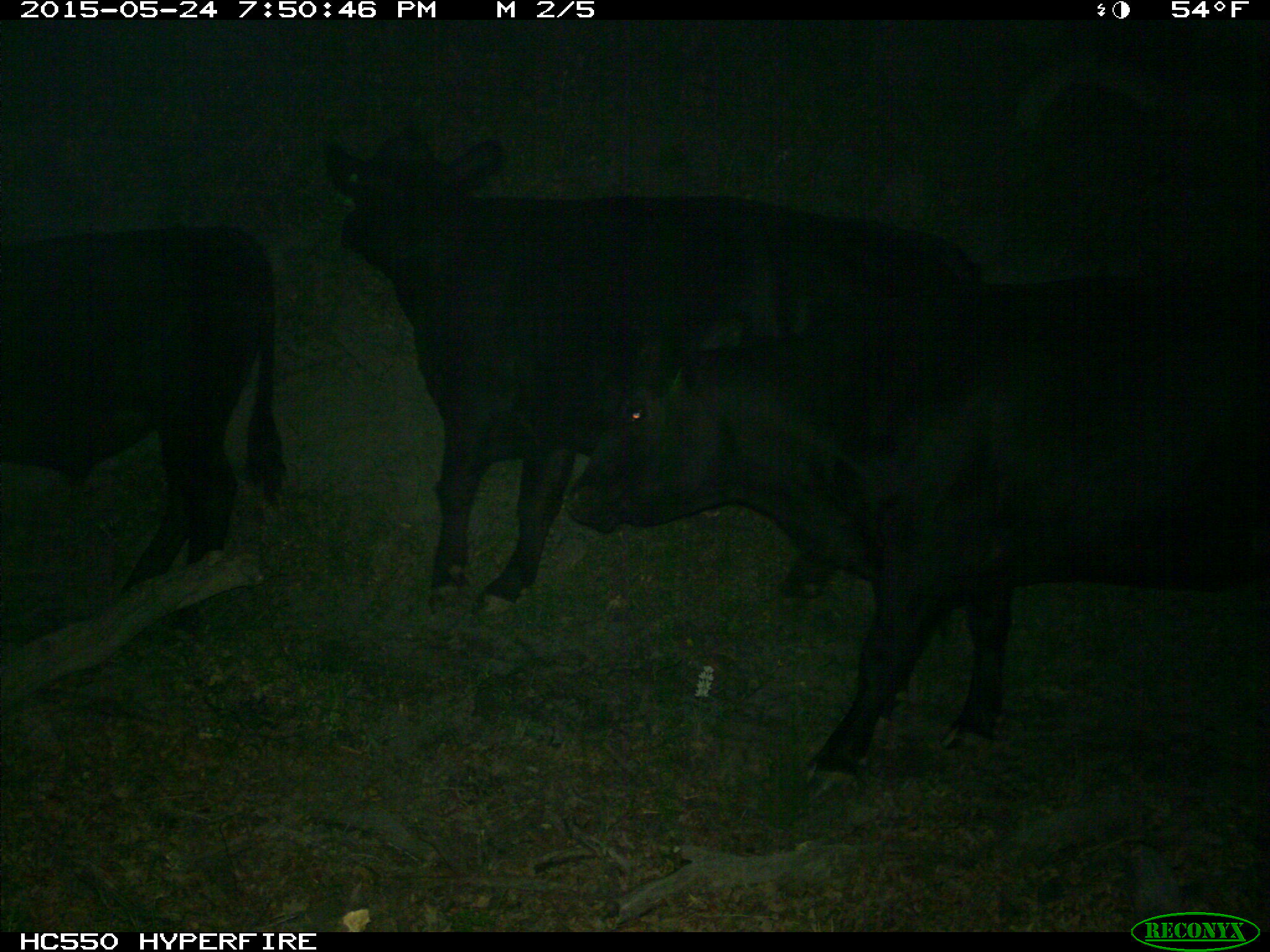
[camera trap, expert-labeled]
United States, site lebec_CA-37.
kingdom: Animalia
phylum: Chordata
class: Mammalia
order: Artiodactyla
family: Bovidae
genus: Bos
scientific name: Bos taurus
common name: domestic cow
Bos taurus (domestic cow).